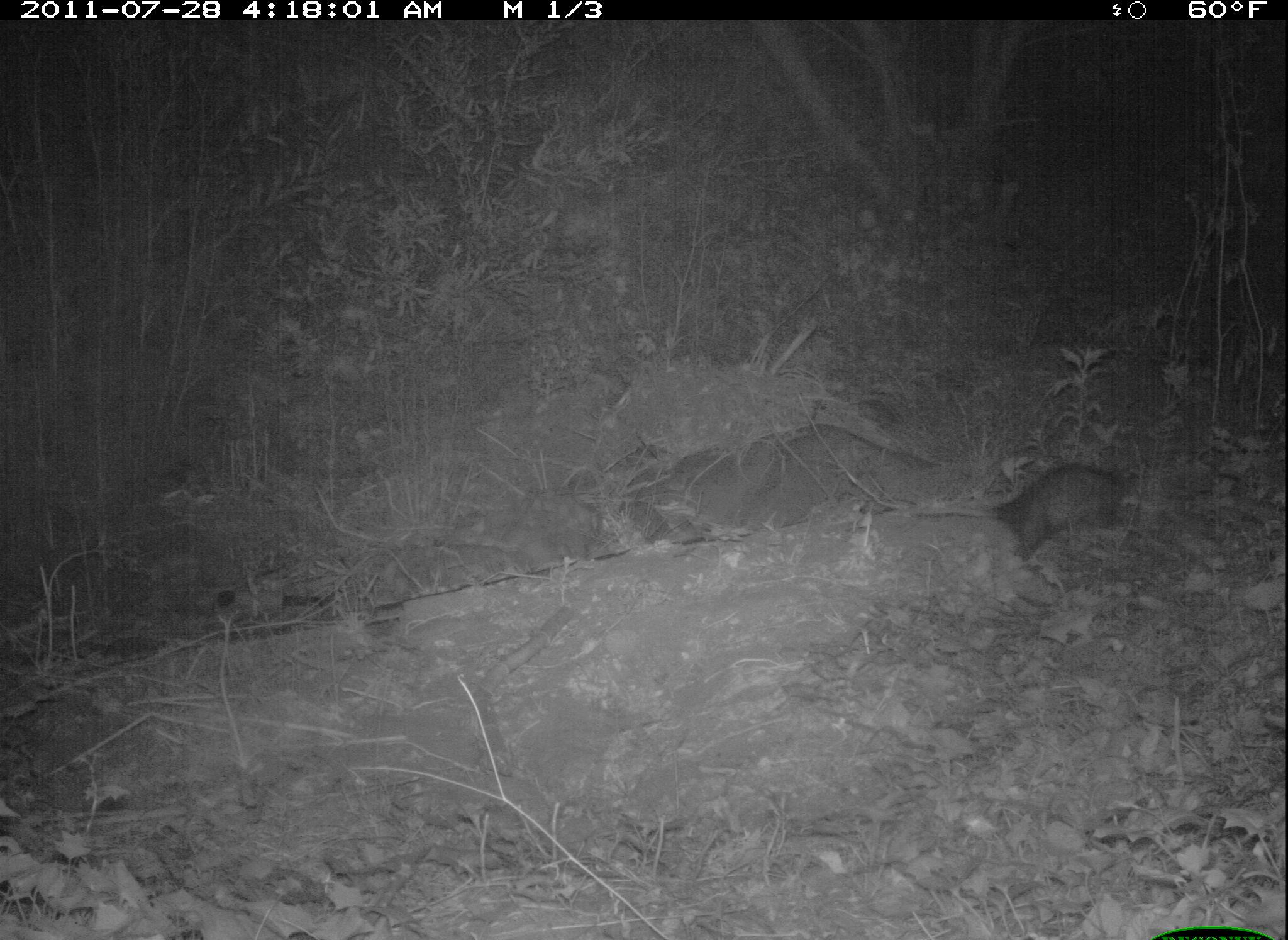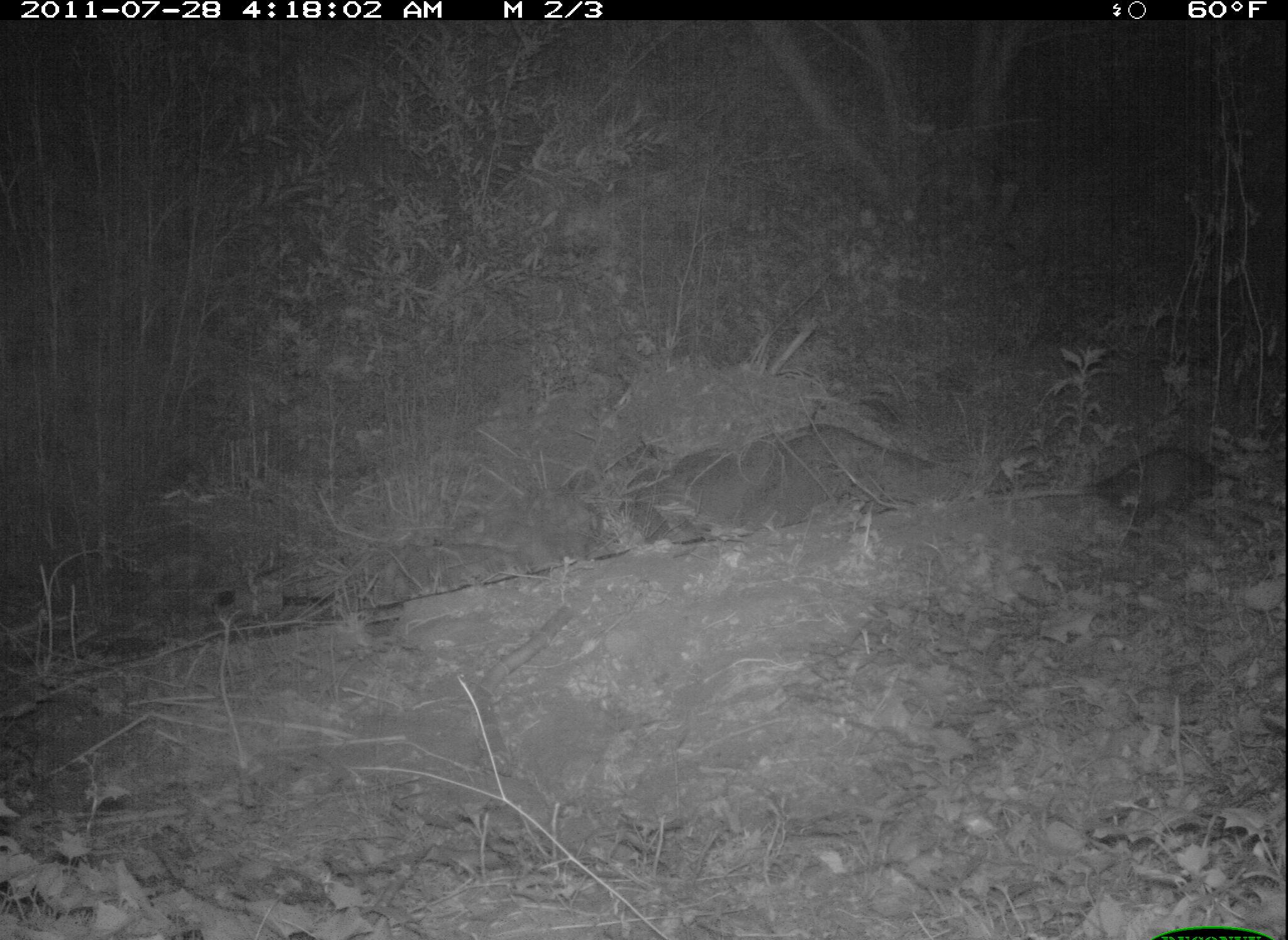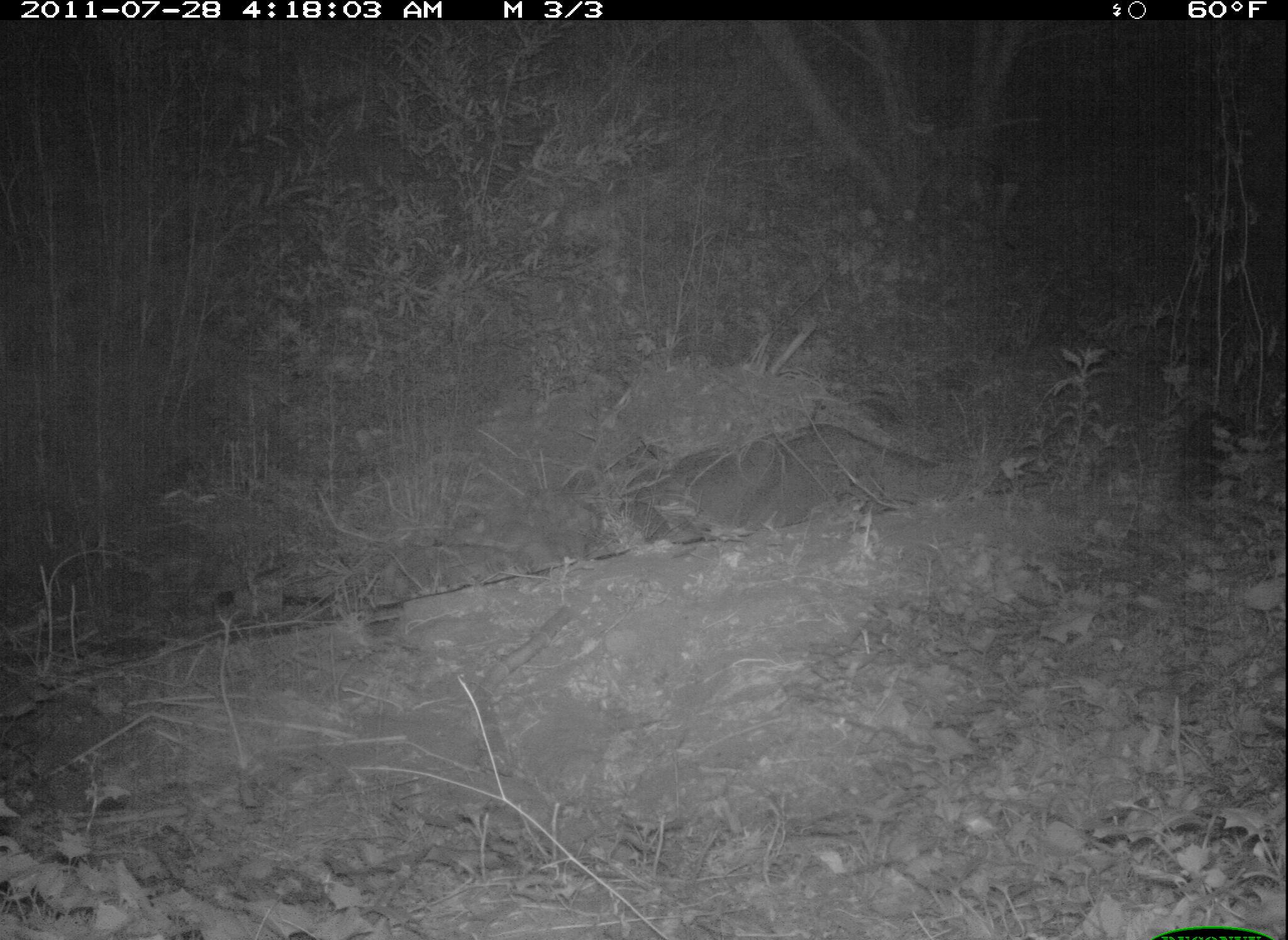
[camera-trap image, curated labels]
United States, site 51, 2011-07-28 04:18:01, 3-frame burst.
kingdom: Animalia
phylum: Chordata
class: Mammalia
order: Didelphimorphia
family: Didelphidae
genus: Didelphis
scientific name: Didelphis virginiana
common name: virginia opossum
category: opossum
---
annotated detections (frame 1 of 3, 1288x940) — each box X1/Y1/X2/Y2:
opossum: 894/454/1143/565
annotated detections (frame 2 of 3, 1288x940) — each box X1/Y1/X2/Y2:
opossum: 1085/445/1245/536